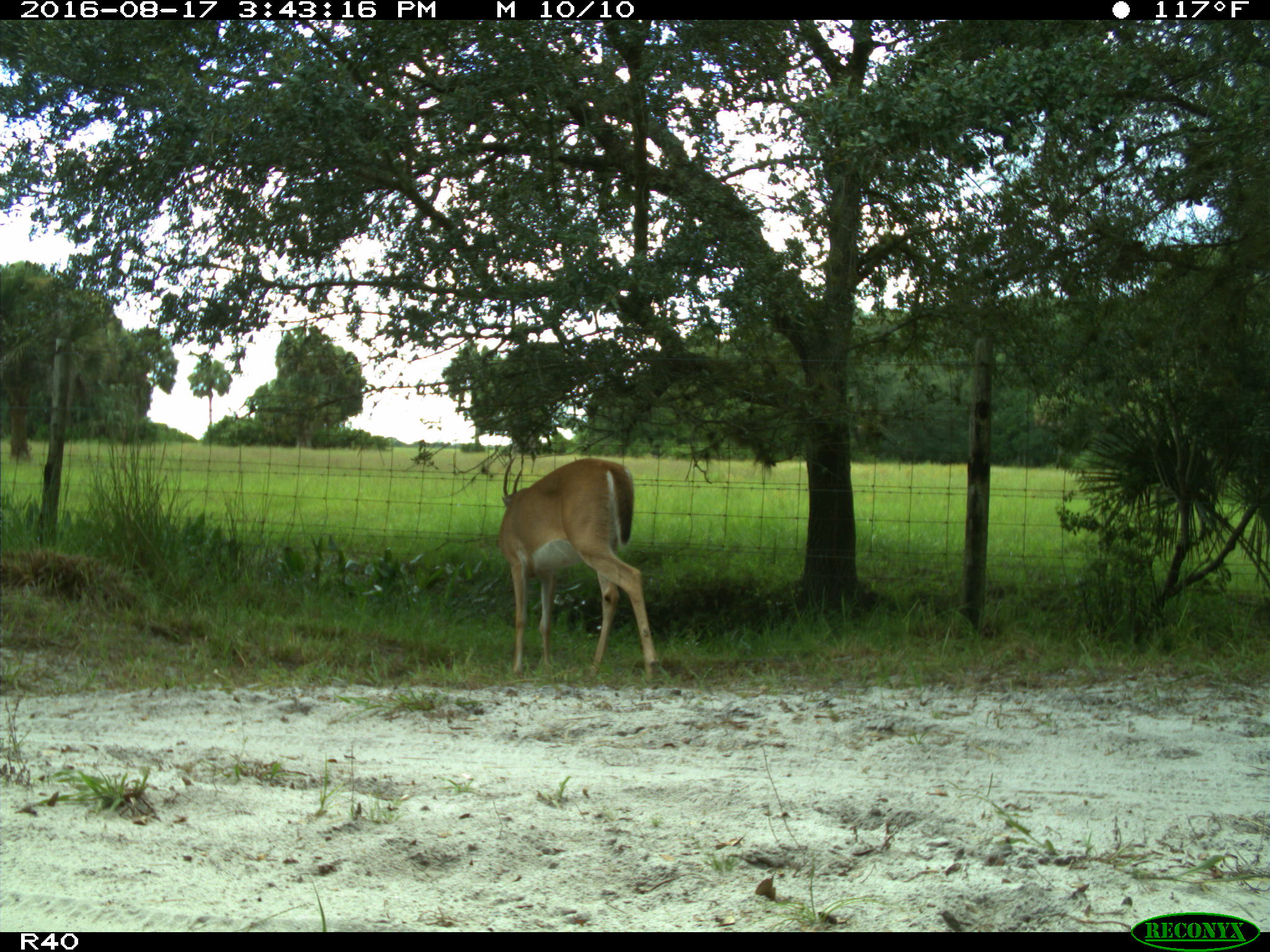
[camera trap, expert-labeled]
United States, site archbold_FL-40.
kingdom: Animalia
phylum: Chordata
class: Mammalia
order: Artiodactyla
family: Cervidae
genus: Odocoileus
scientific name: Odocoileus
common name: deer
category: unidentified deer